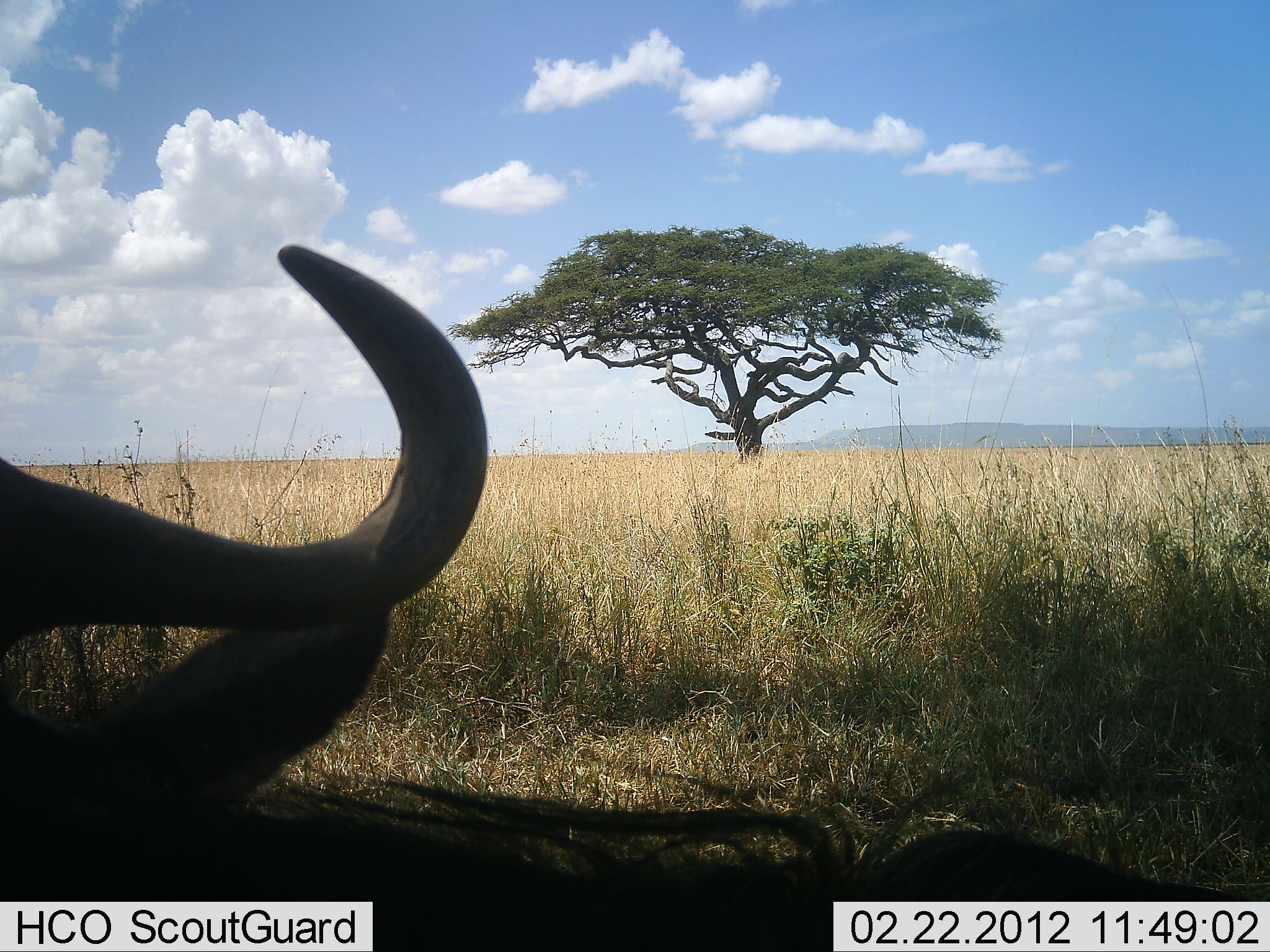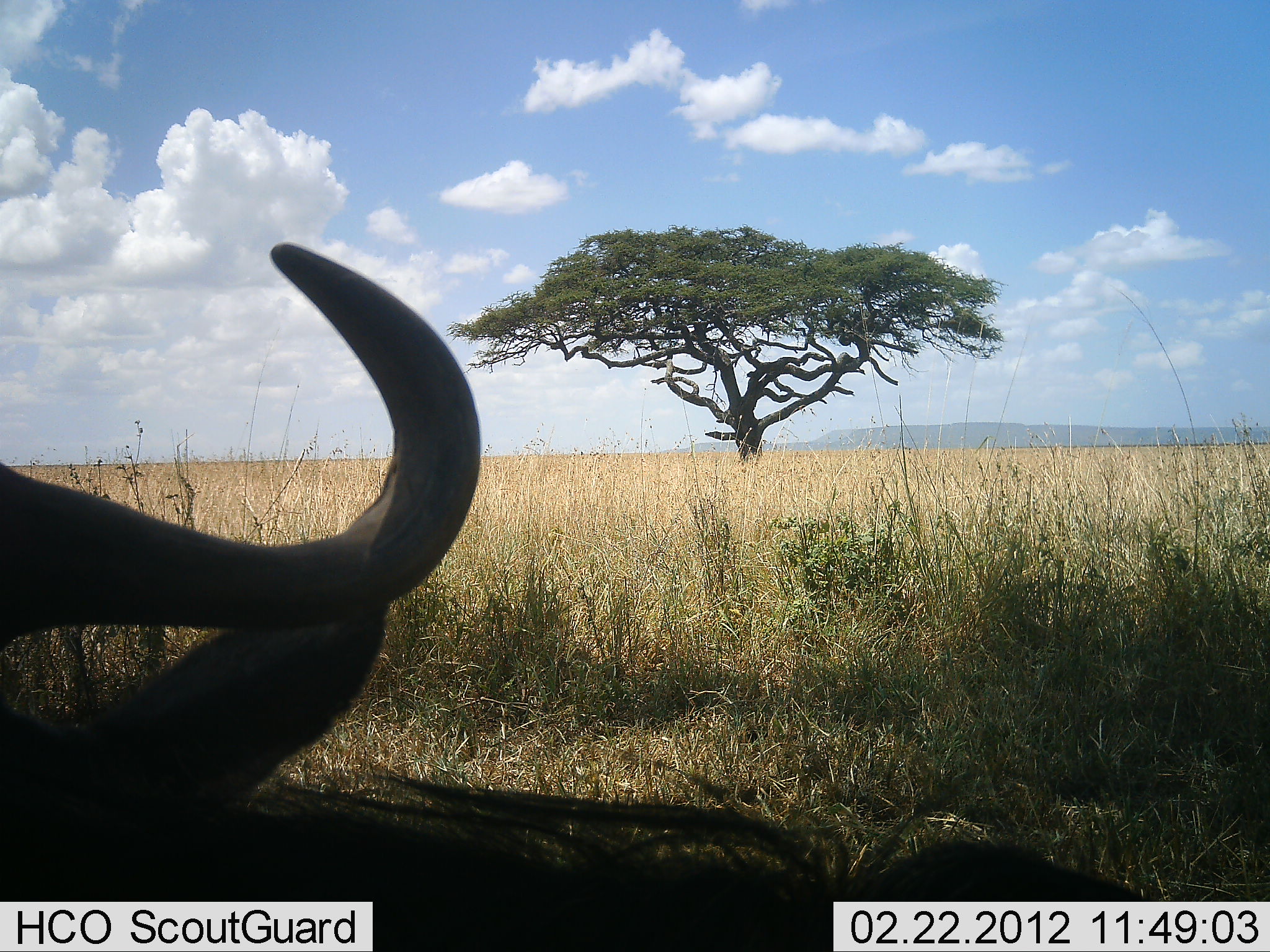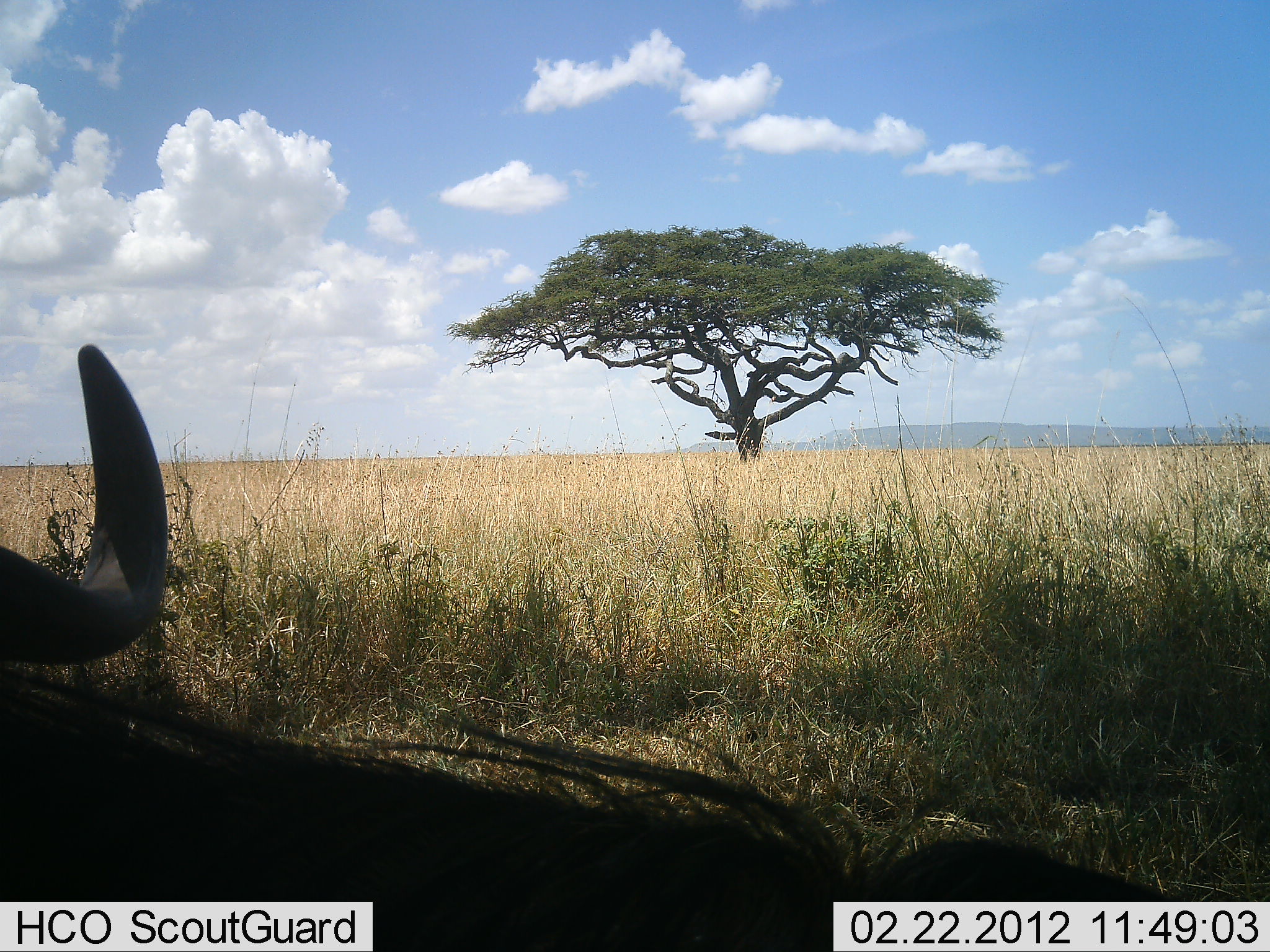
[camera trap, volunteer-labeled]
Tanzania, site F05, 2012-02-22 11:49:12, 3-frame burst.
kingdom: Animalia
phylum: Chordata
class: Mammalia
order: Artiodactyla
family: Bovidae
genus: Connochaetes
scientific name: Connochaetes taurinus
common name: blue wildebeest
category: wildebeest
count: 1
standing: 11%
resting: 84%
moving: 5%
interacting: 0%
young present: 0%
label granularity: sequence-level